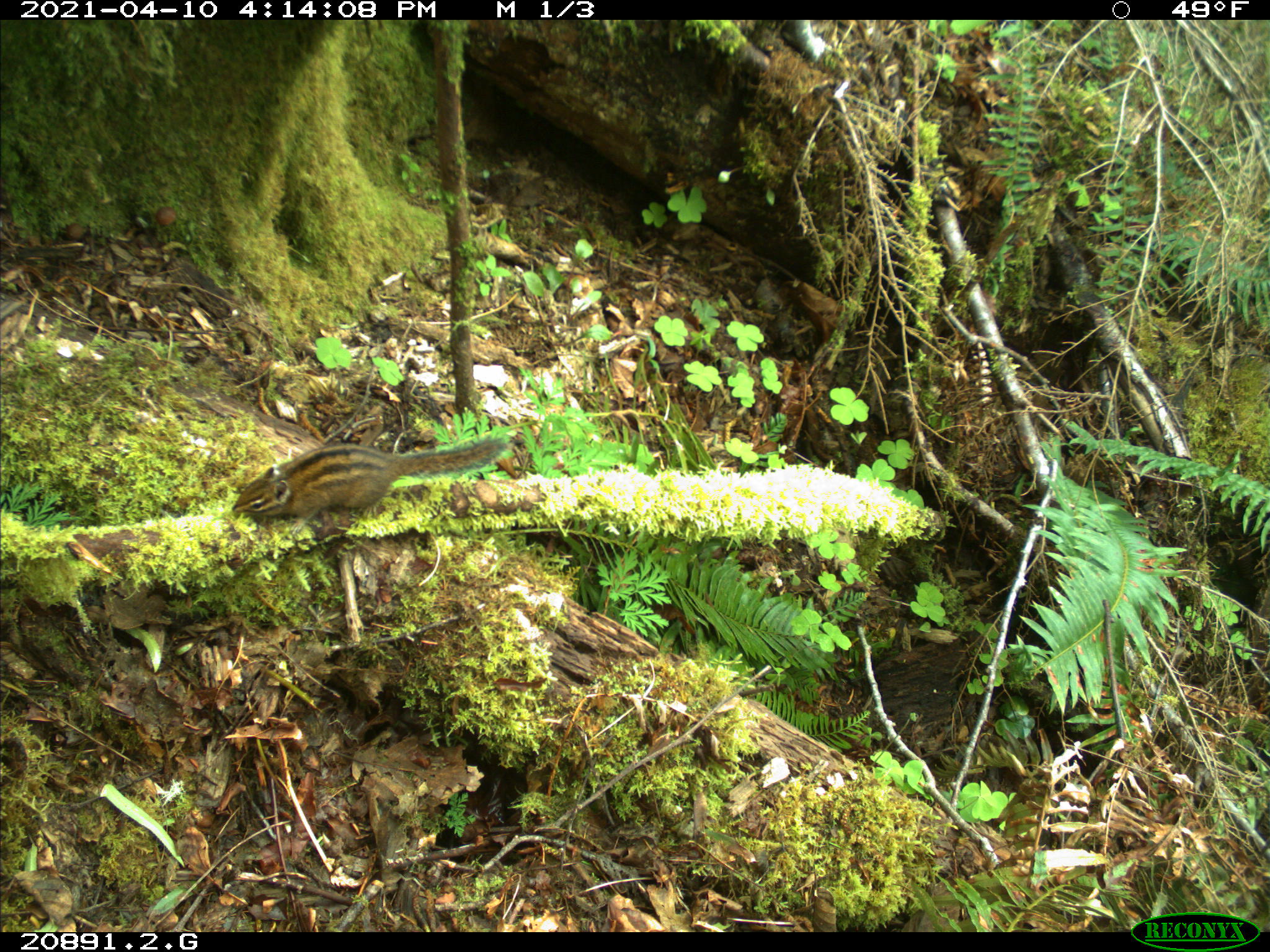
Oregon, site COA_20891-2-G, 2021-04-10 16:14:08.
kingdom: Animalia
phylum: Chordata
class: Mammalia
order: Rodentia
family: Sciuridae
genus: Neotamias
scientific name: Neotamias townsendii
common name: townsend's chipmunk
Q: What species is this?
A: Townsend's chipmunk (Neotamias townsendii).